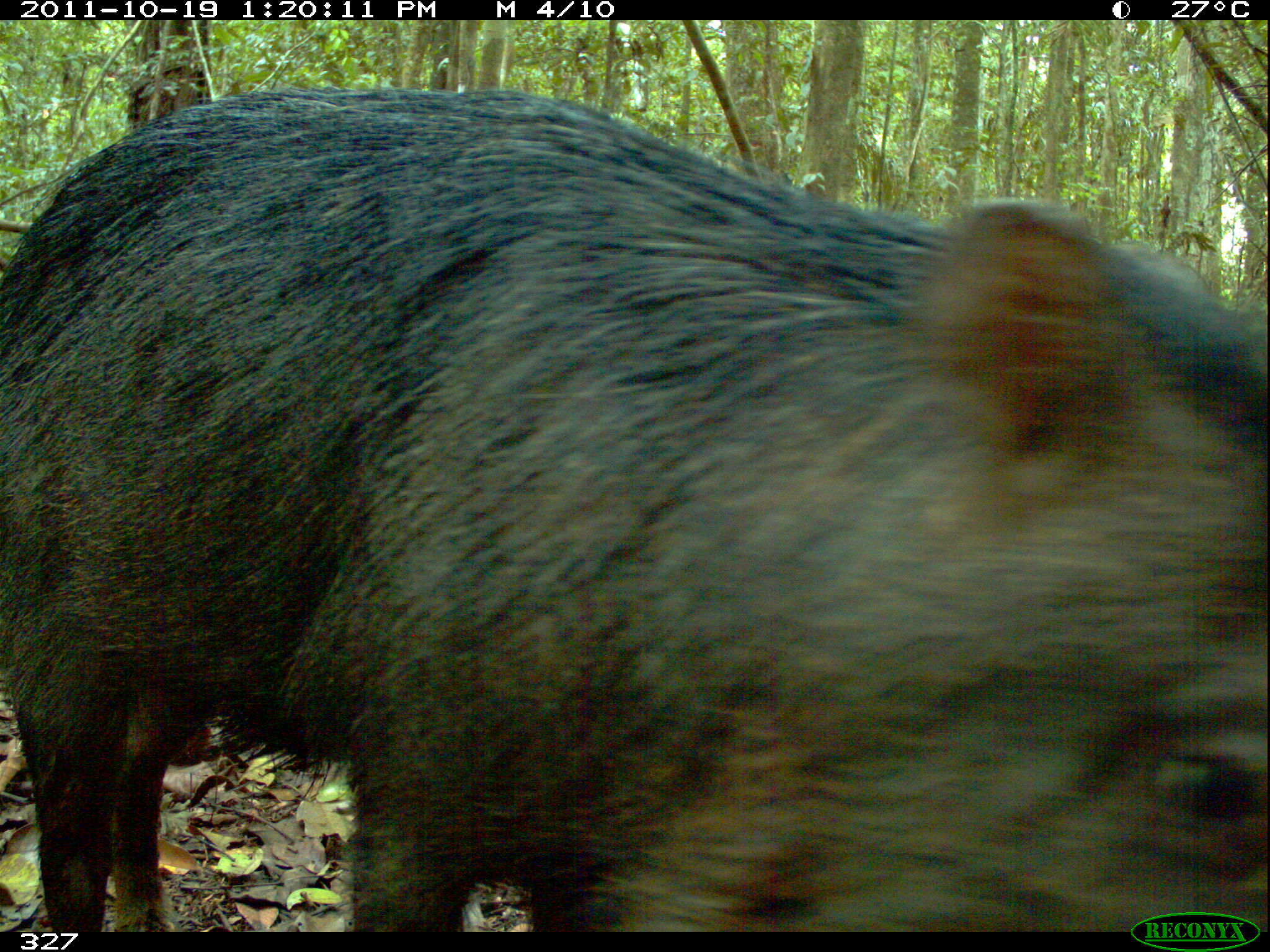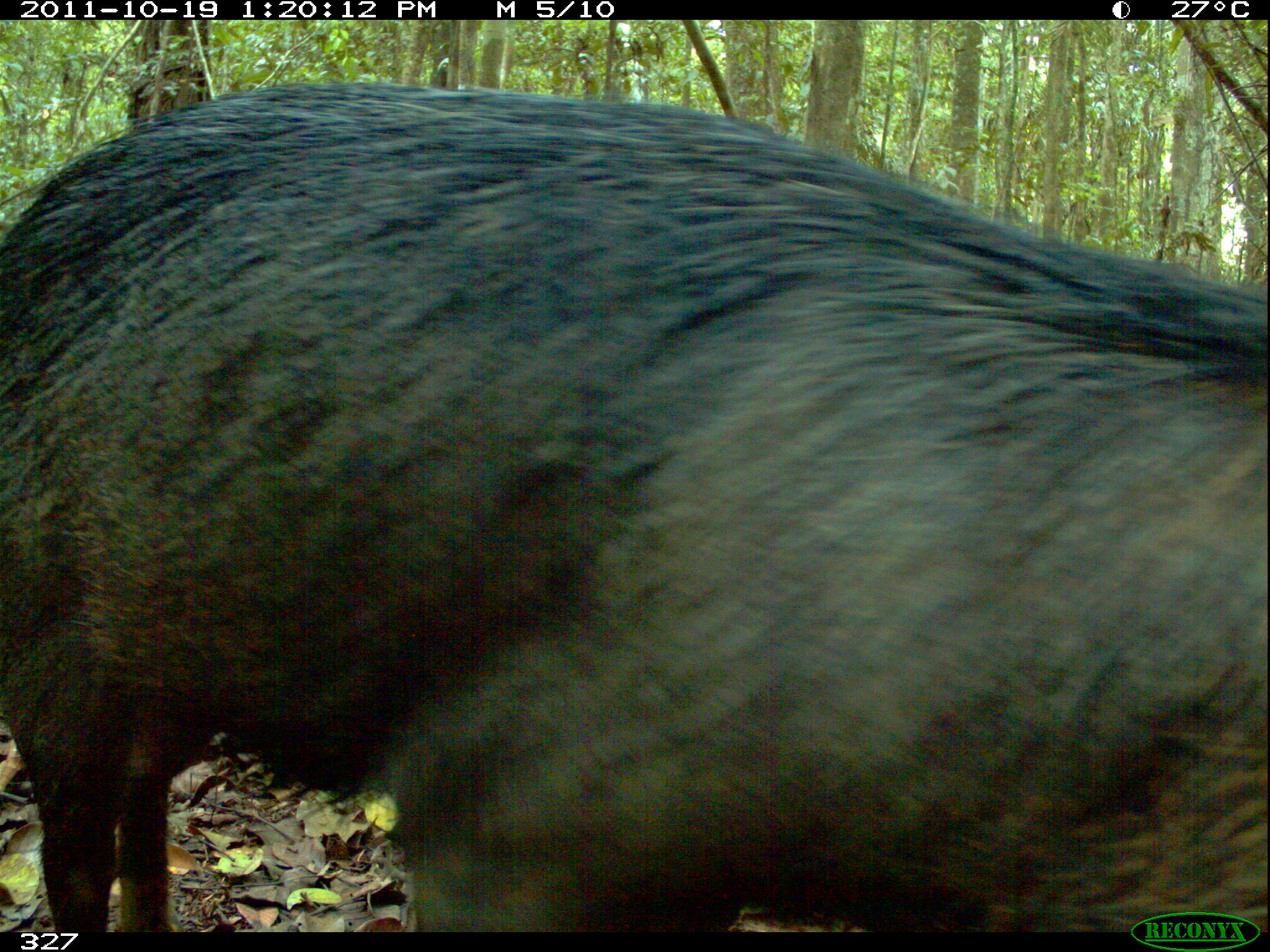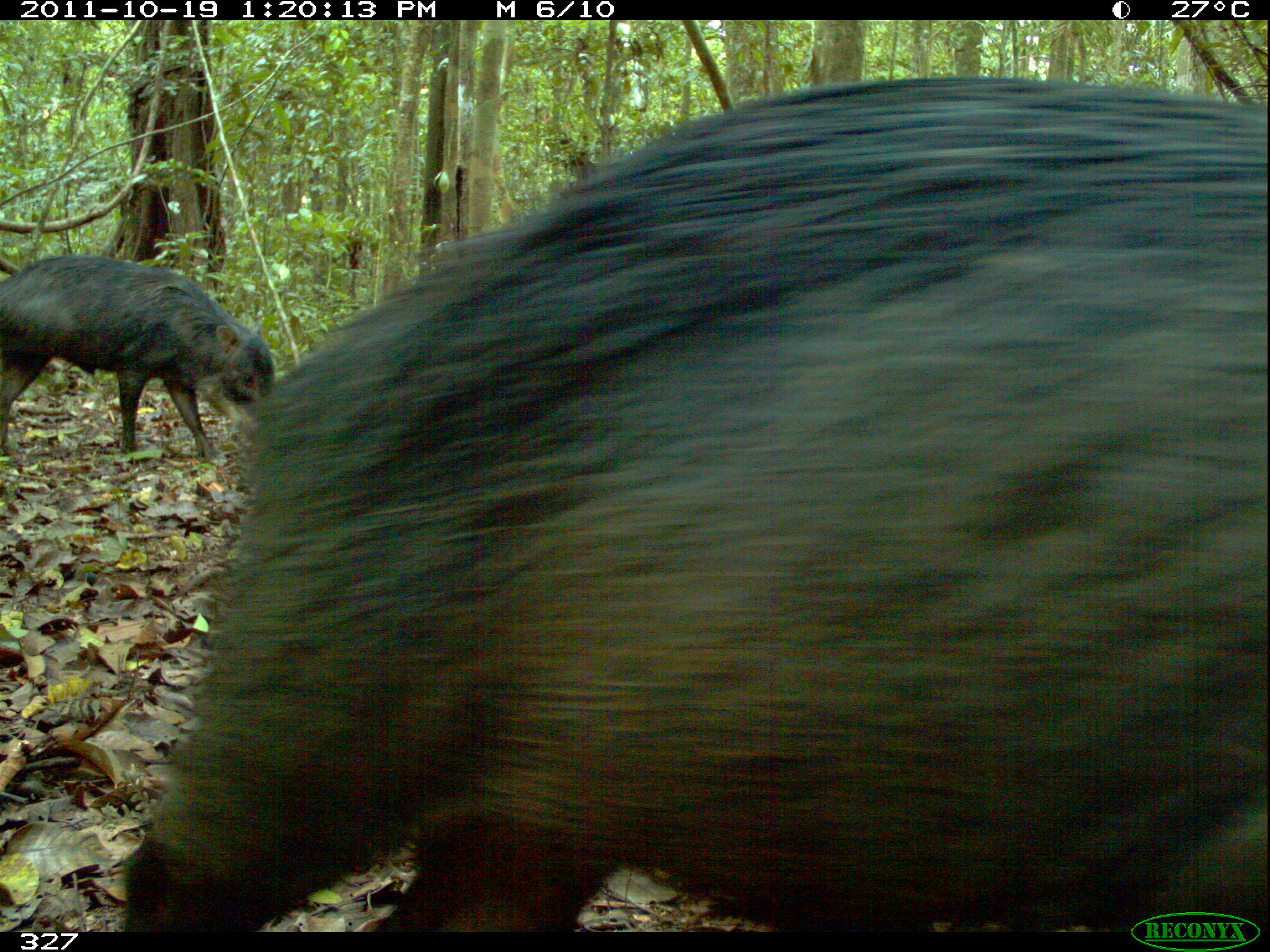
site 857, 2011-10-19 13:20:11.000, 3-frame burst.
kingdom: Animalia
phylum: Chordata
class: Mammalia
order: Artiodactyla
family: Tayassuidae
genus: Tayassu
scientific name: Tayassu pecari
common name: white-lipped peccary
Tayassu pecari (white-lipped peccary).